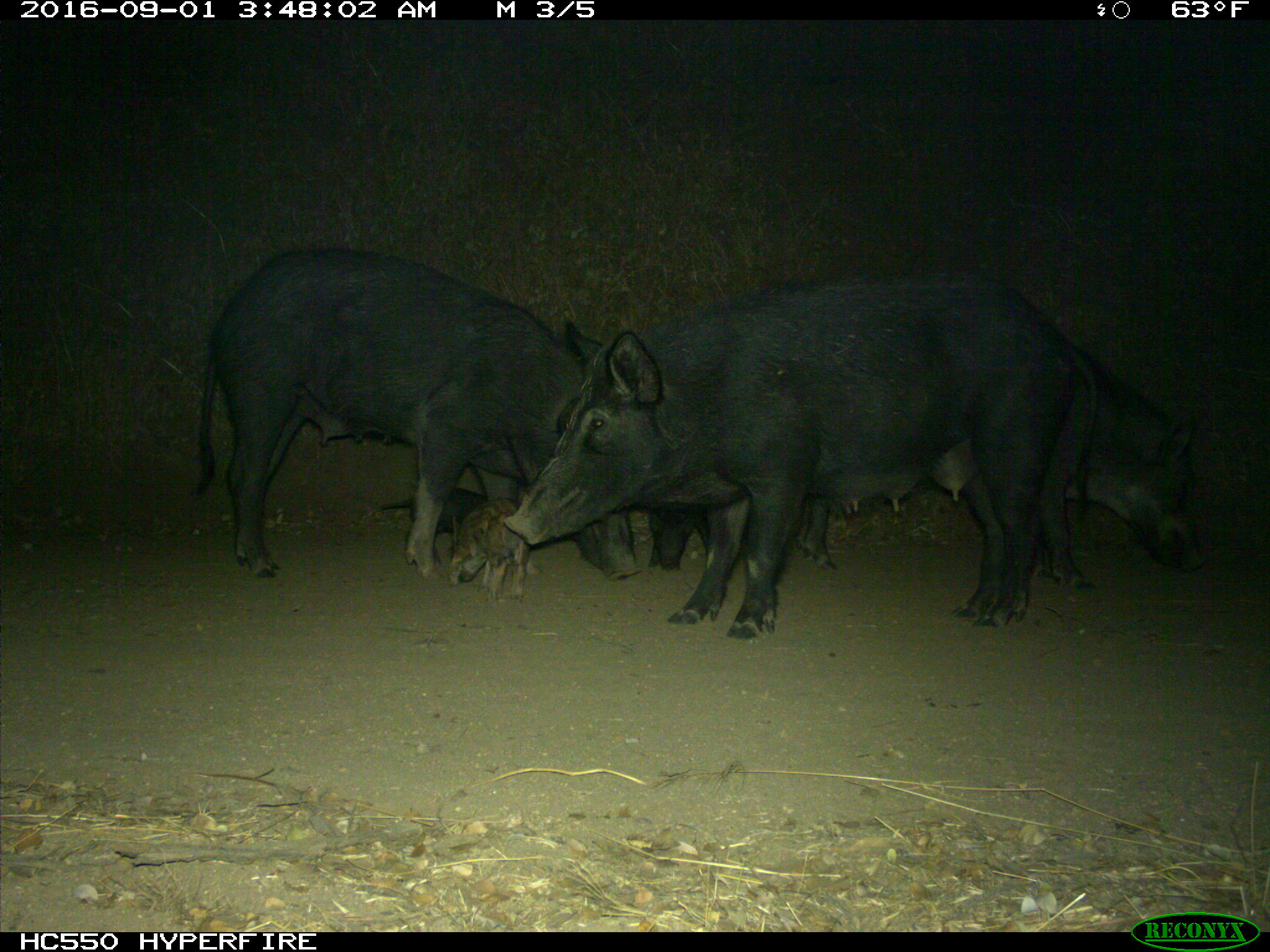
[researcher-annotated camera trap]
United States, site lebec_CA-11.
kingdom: Animalia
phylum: Chordata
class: Mammalia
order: Artiodactyla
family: Suidae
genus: Sus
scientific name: Sus scrofa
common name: wild boar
Sus scrofa (wild boar).